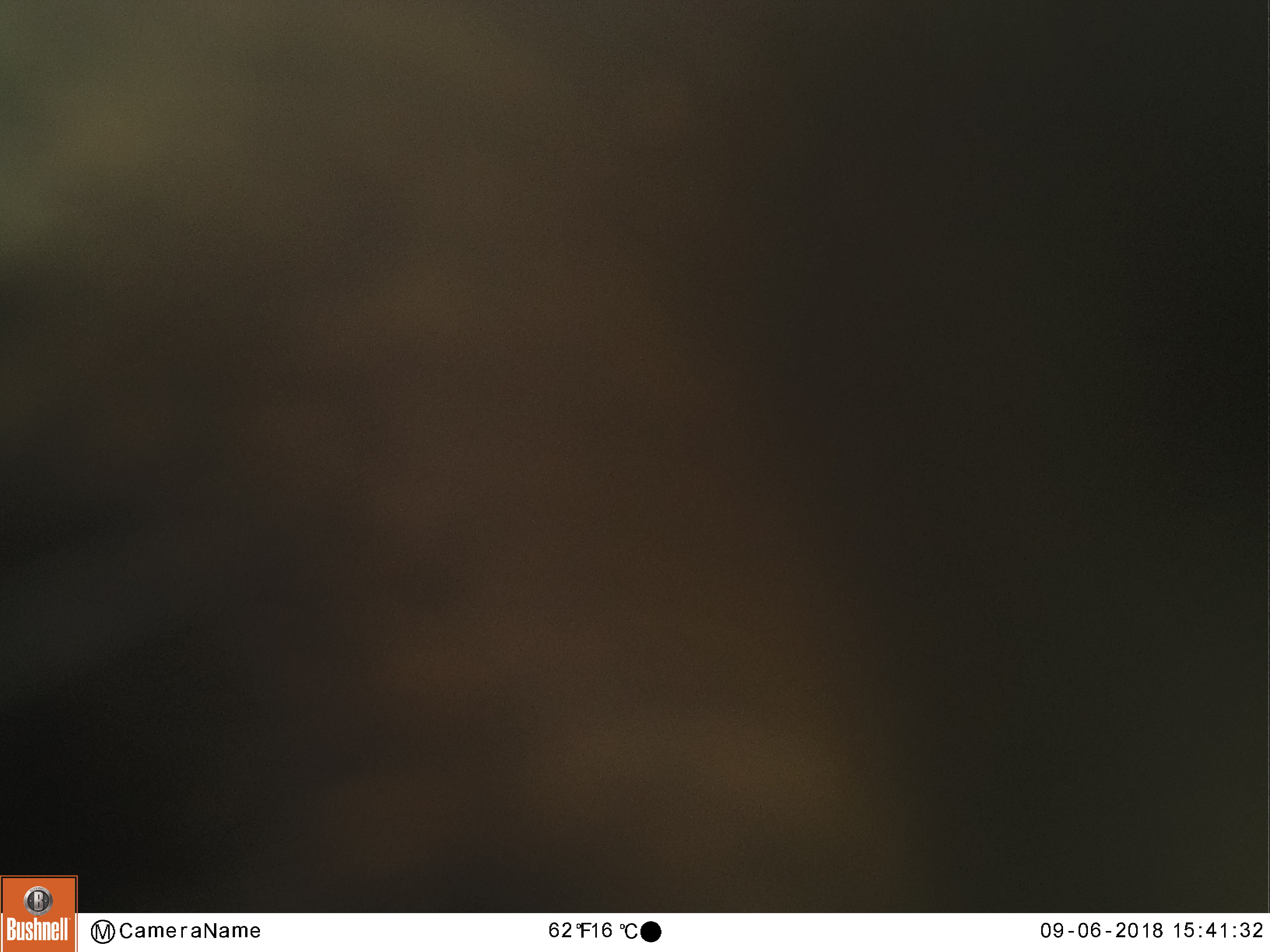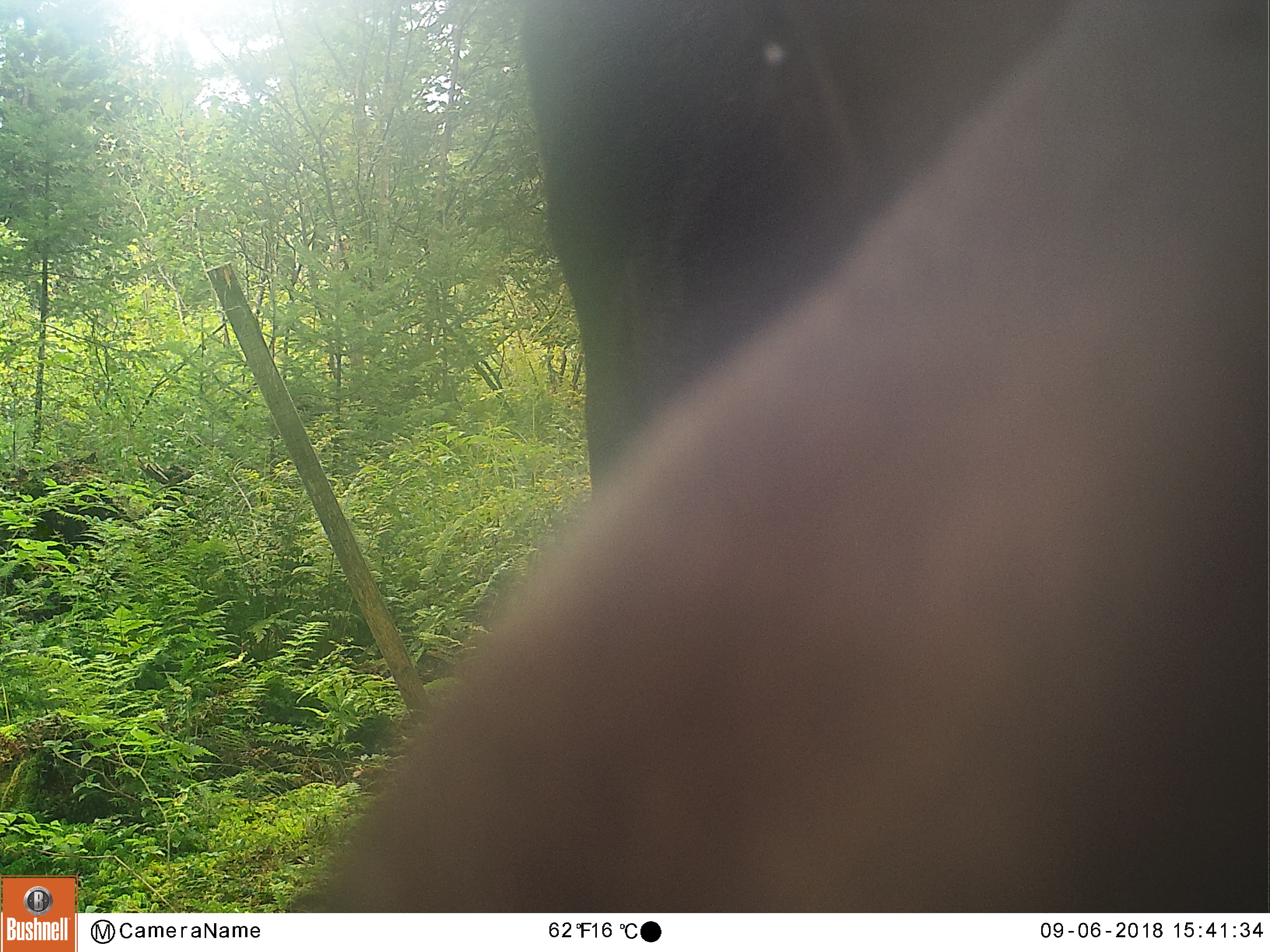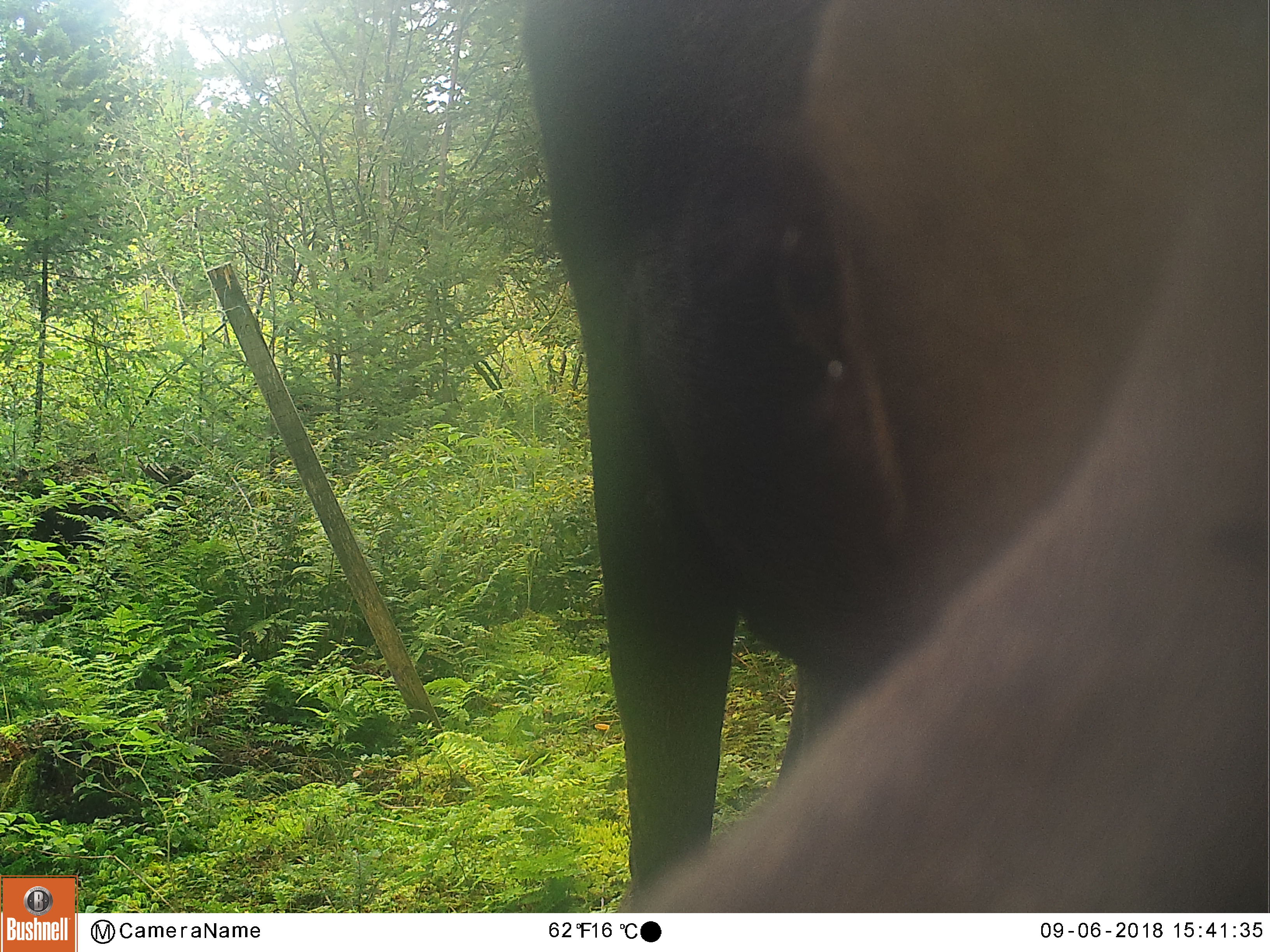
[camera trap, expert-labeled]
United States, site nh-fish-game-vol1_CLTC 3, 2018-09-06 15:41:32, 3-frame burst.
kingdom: Animalia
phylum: Chordata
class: Mammalia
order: Artiodactyla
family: Cervidae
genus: Alces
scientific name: Alces alces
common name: moose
Moose (Alces alces).